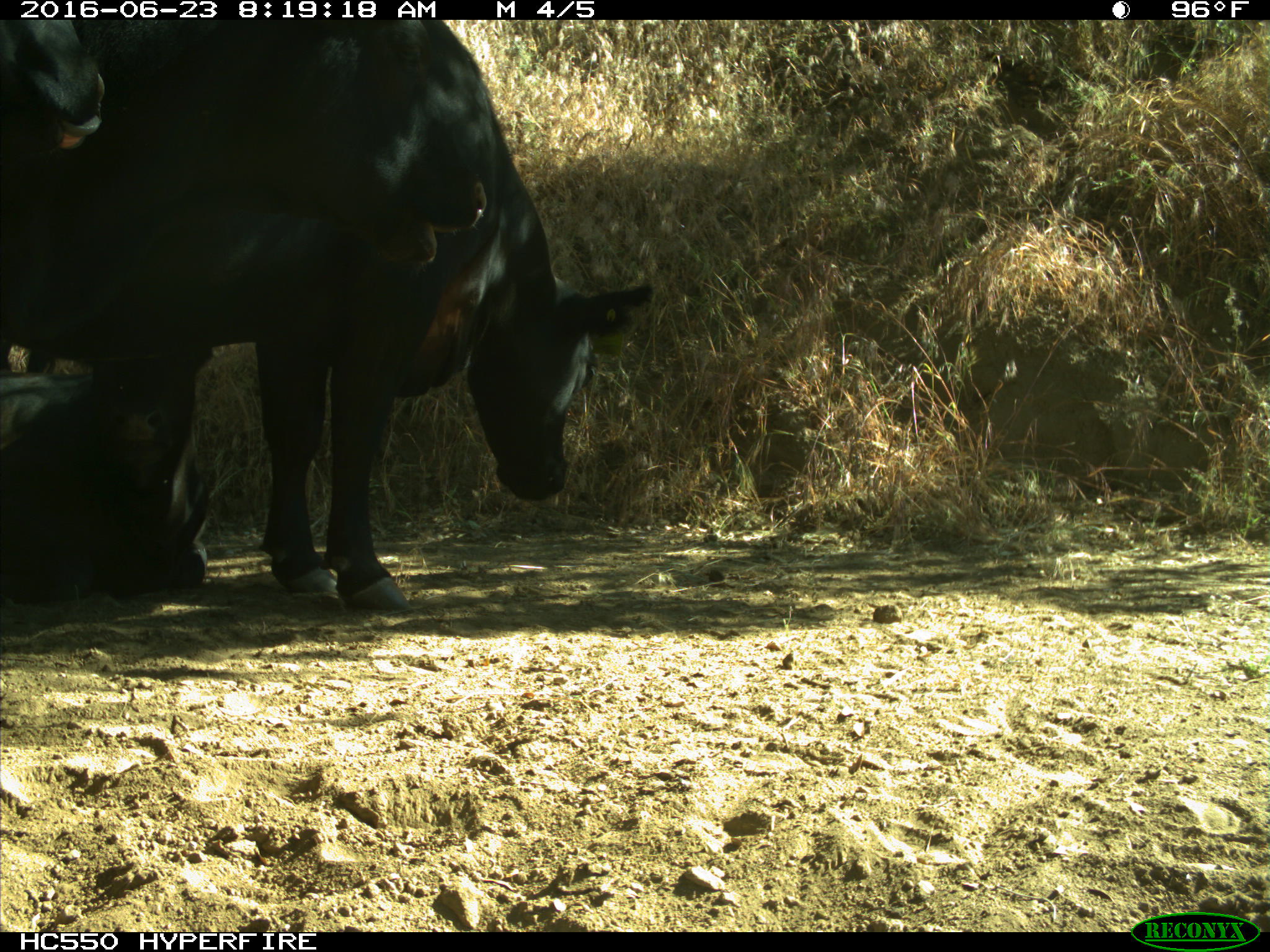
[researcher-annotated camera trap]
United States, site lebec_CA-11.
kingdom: Animalia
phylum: Chordata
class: Mammalia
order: Artiodactyla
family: Bovidae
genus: Bos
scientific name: Bos taurus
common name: domestic cow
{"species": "Bos taurus (domestic cow)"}